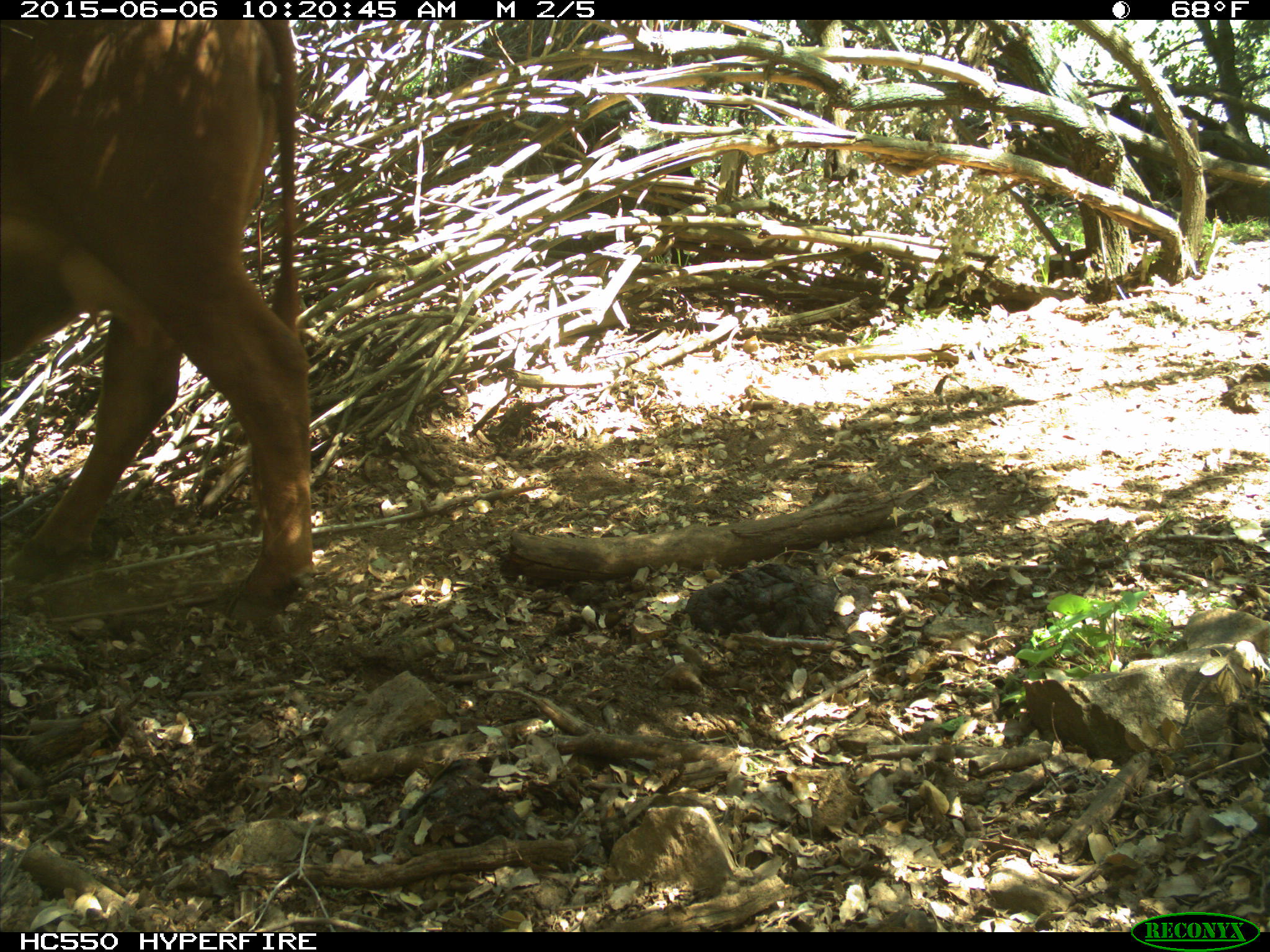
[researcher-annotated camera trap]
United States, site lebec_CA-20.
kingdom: Animalia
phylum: Chordata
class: Mammalia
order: Artiodactyla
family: Bovidae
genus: Bos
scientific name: Bos taurus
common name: domestic cow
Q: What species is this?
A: Bos taurus (domestic cow).